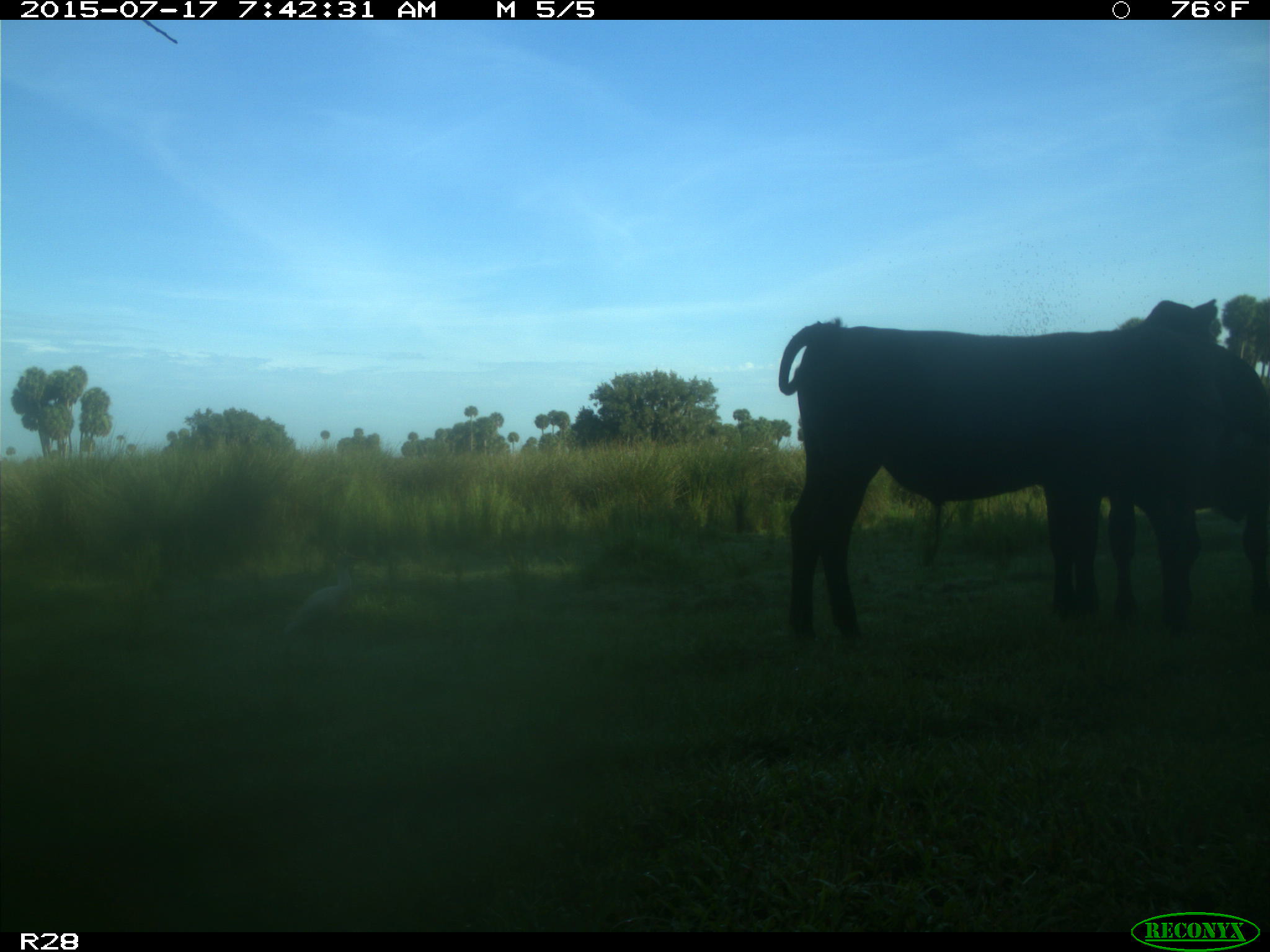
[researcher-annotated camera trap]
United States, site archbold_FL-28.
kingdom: Animalia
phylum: Chordata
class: Mammalia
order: Artiodactyla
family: Bovidae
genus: Bos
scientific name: Bos taurus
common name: domestic cow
Bos taurus (domestic cow).